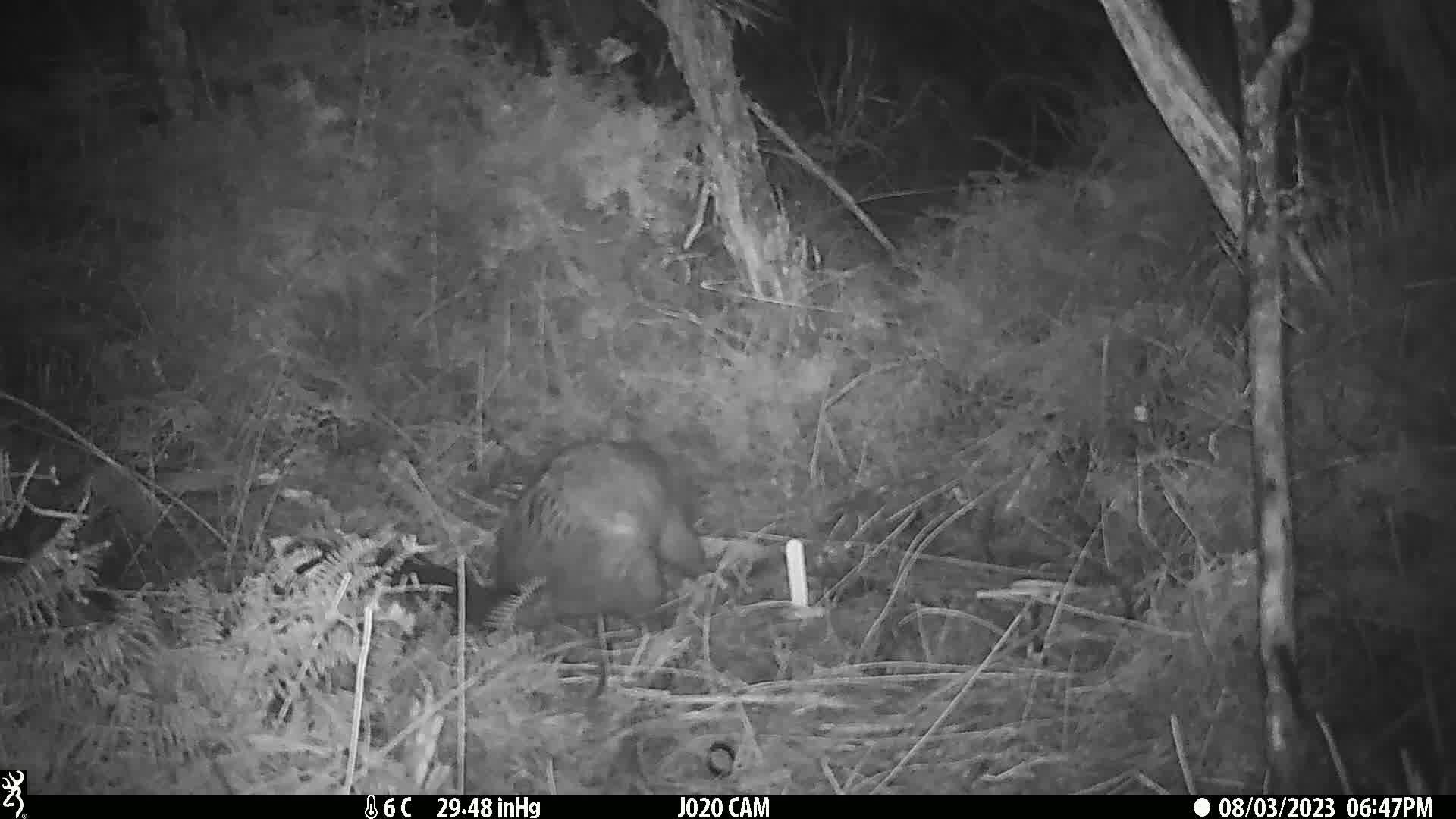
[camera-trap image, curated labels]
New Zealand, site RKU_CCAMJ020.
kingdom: Animalia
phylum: Chordata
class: Mammalia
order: Diprotodontia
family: Phalangeridae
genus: Trichosurus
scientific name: Trichosurus vulpecula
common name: common brushtail possum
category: possum